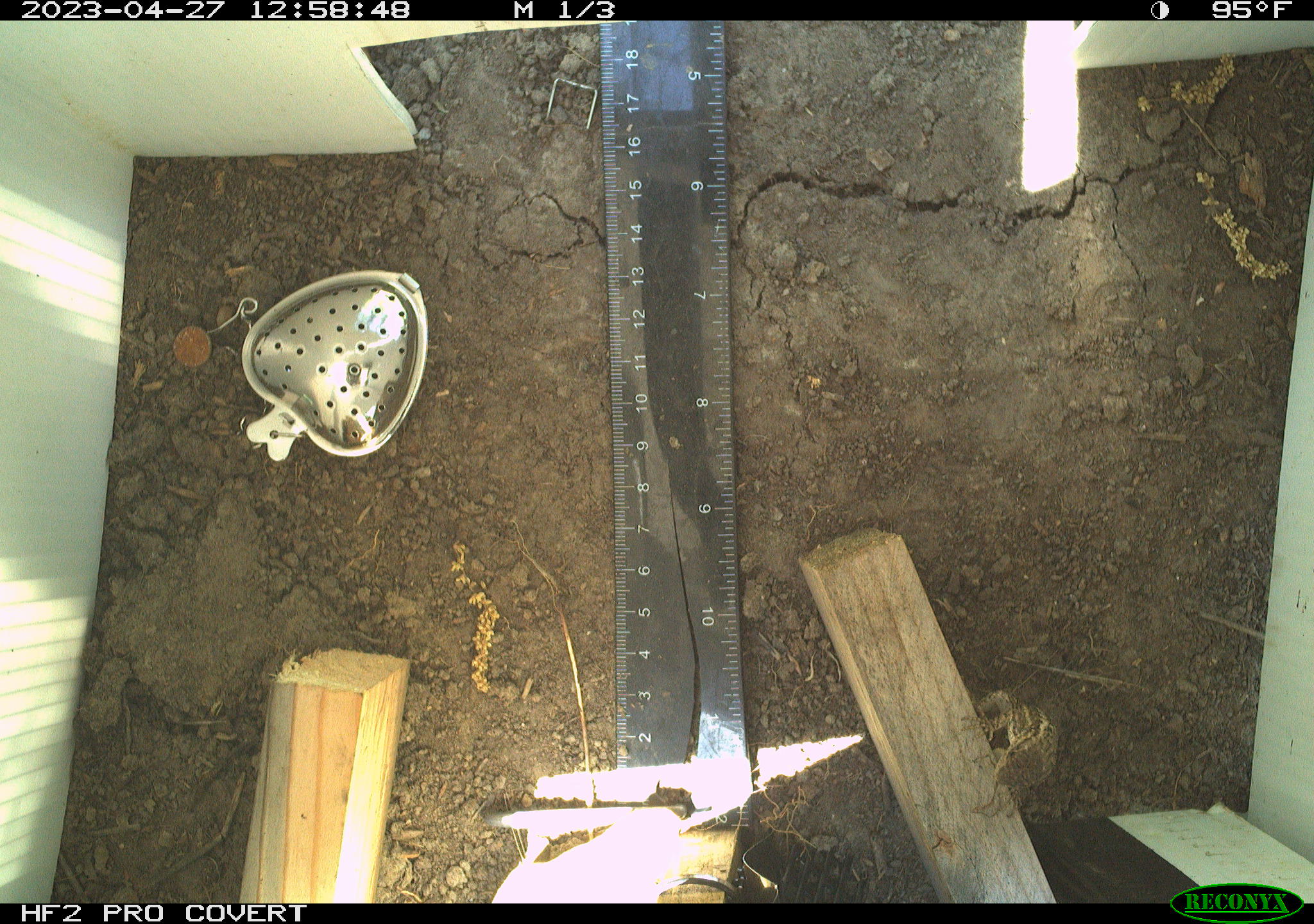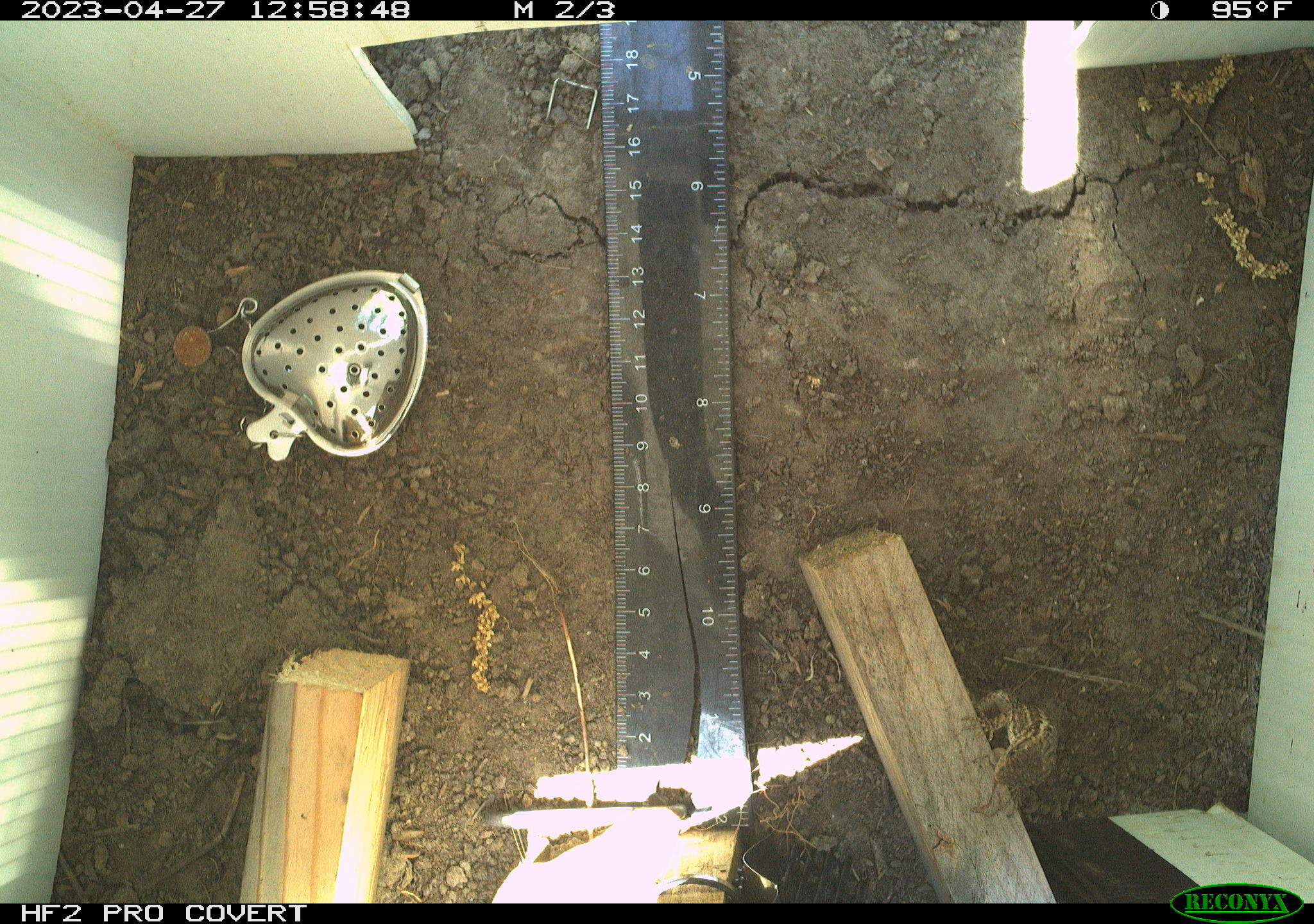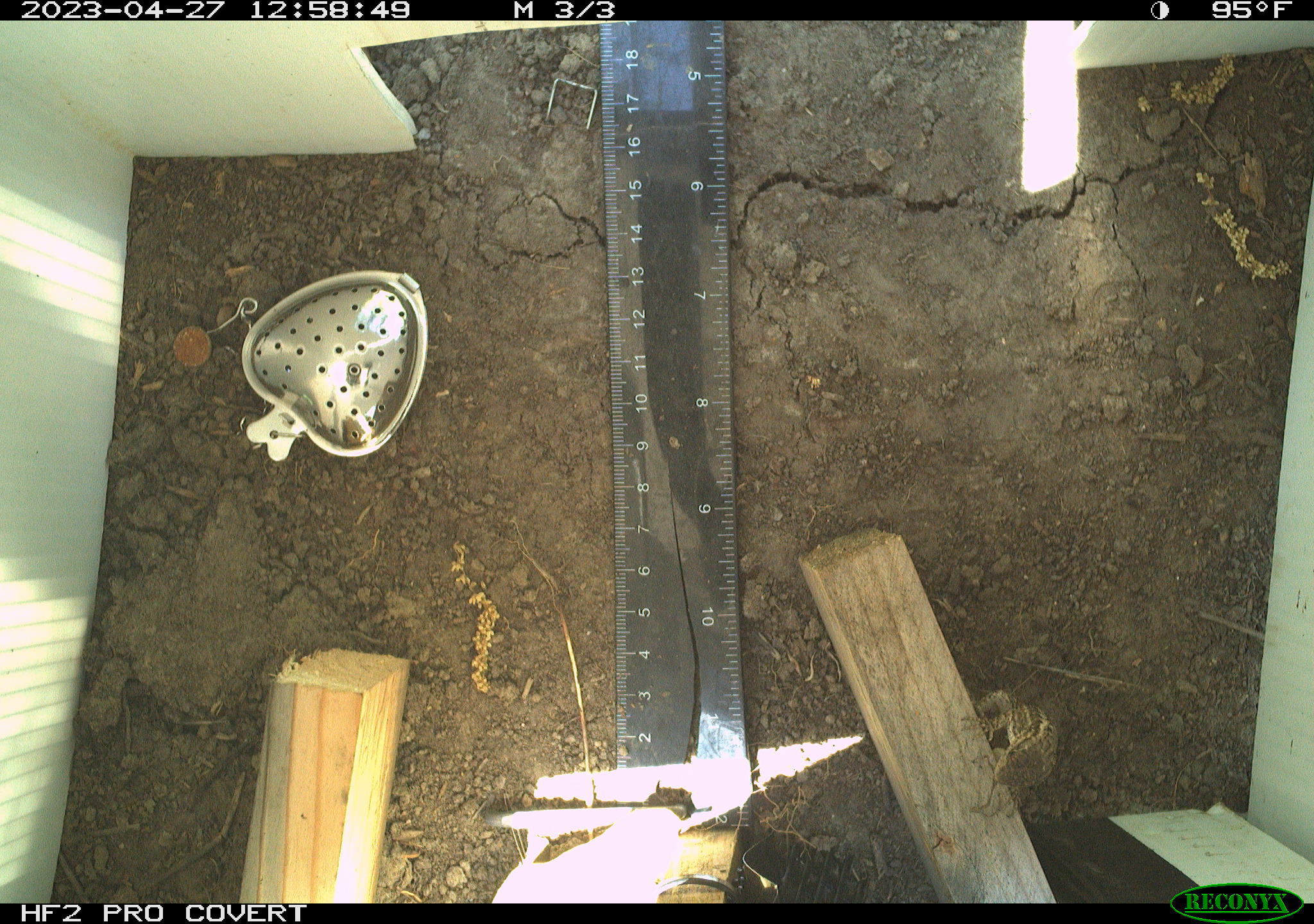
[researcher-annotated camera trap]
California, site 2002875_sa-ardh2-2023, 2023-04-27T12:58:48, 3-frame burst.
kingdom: Animalia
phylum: Chordata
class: Reptilia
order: Squamata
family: Phrynosomatidae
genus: Sceloporus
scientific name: Sceloporus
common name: spiny lizards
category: sceloporus species